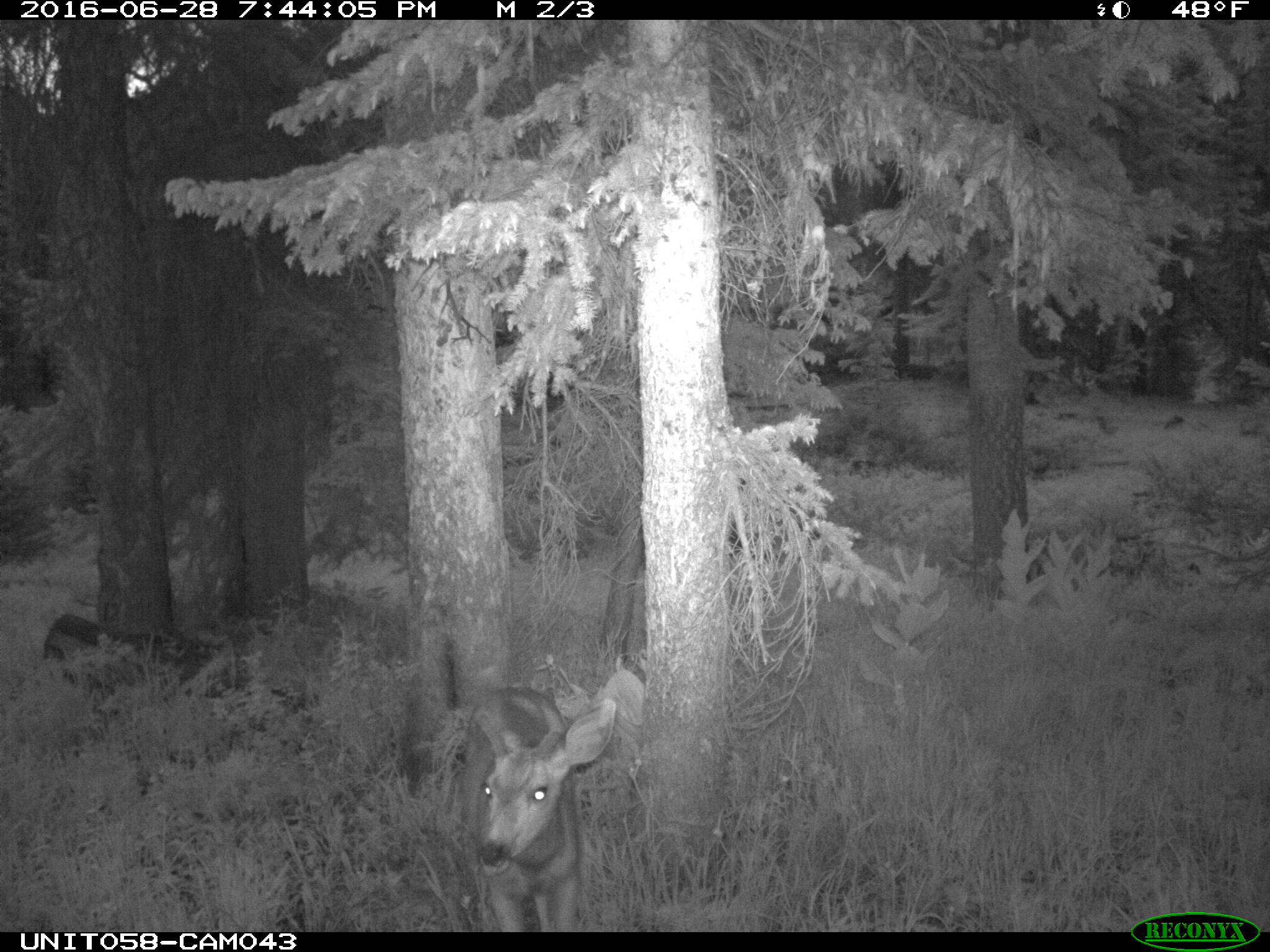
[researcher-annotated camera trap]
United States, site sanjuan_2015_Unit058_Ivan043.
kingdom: Animalia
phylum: Chordata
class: Mammalia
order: Artiodactyla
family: Cervidae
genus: Odocoileus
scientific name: Odocoileus hemionus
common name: mule deer